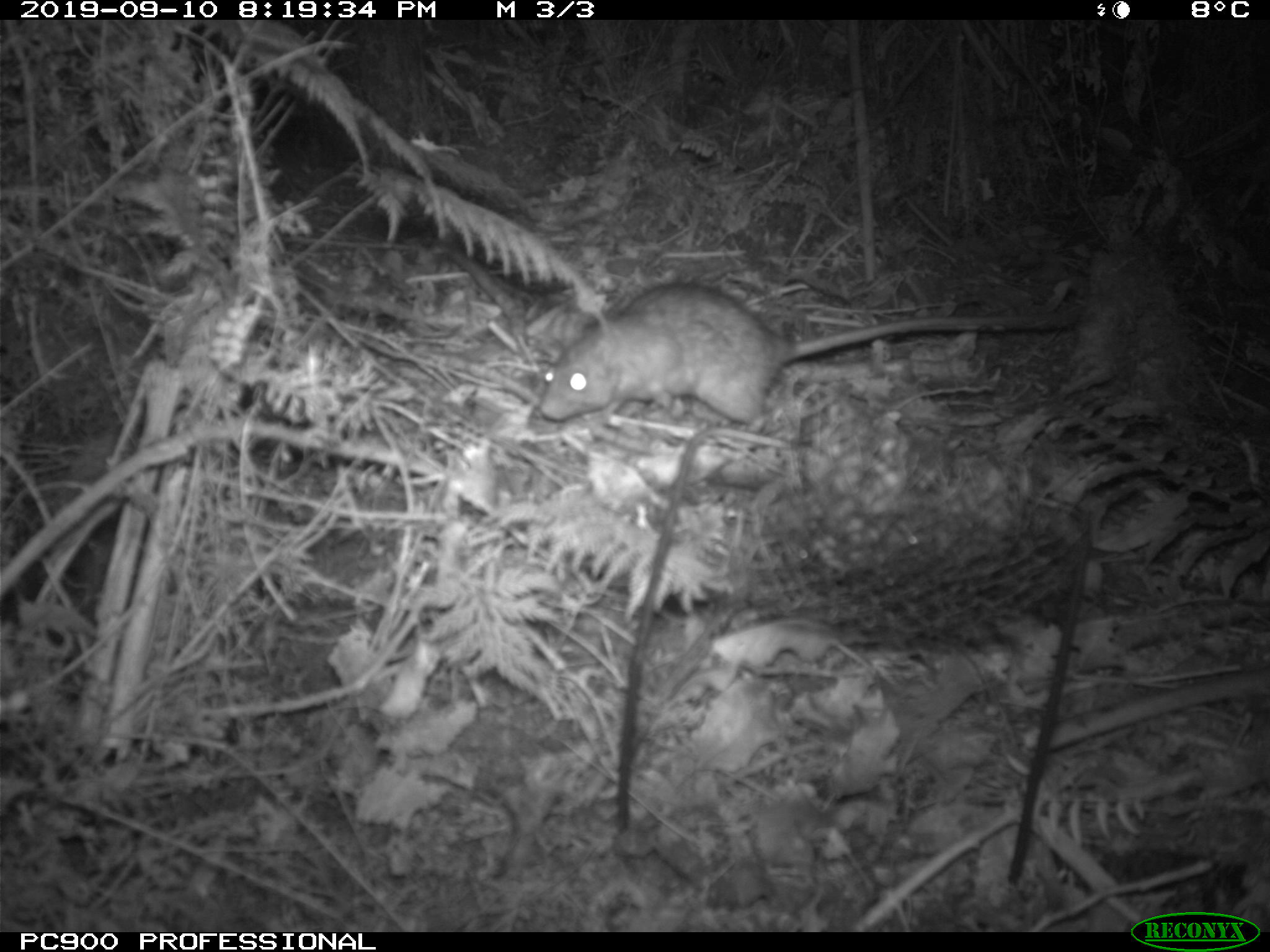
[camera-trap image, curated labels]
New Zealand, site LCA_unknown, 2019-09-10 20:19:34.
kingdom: Animalia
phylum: Chordata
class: Mammalia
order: Rodentia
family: Muridae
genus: Rattus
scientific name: Rattus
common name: rat